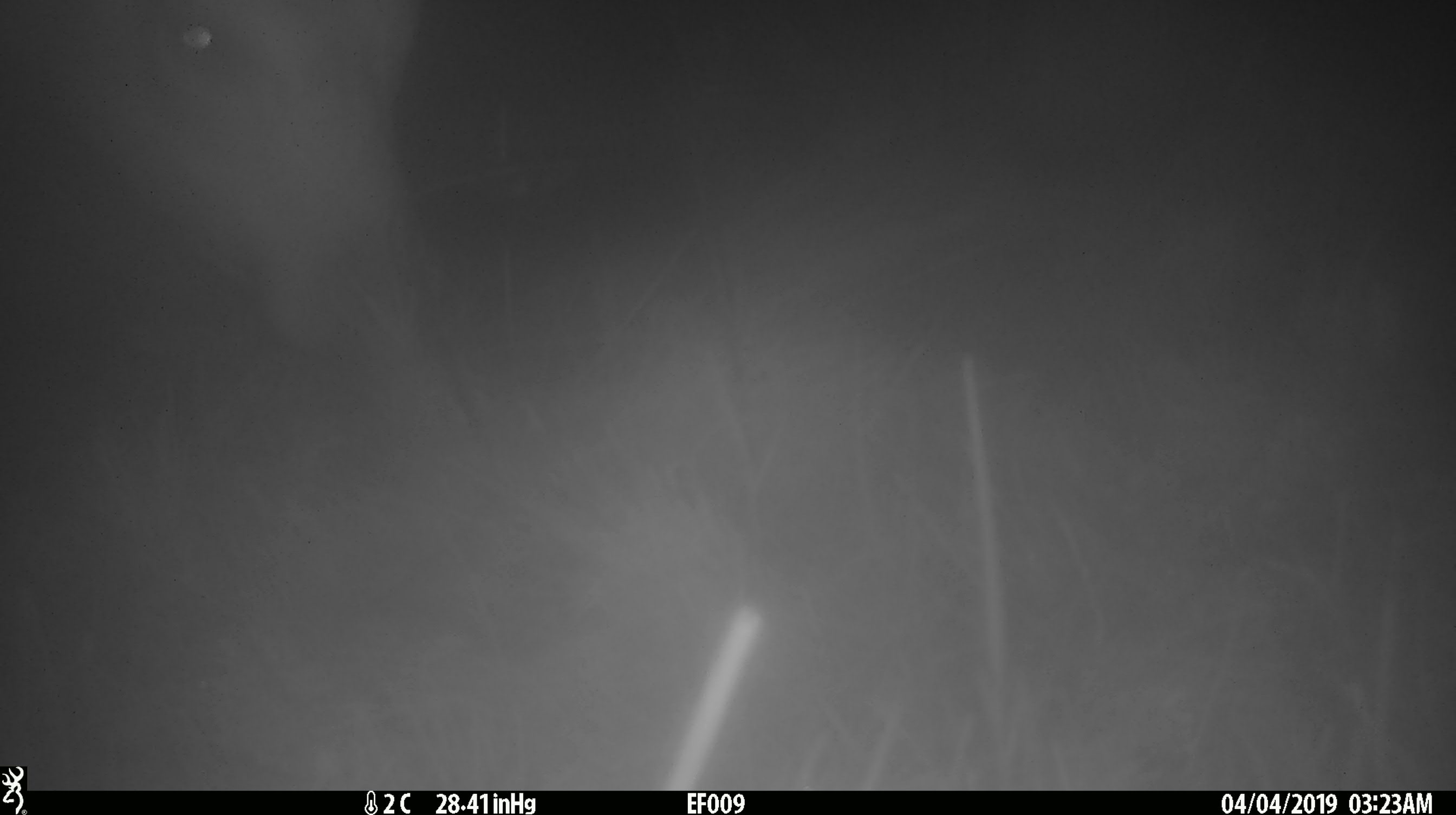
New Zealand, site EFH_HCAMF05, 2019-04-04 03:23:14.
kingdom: Animalia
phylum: Chordata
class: Mammalia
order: Artiodactyla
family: Bovidae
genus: Bos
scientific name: Bos taurus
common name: domestic cow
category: cow